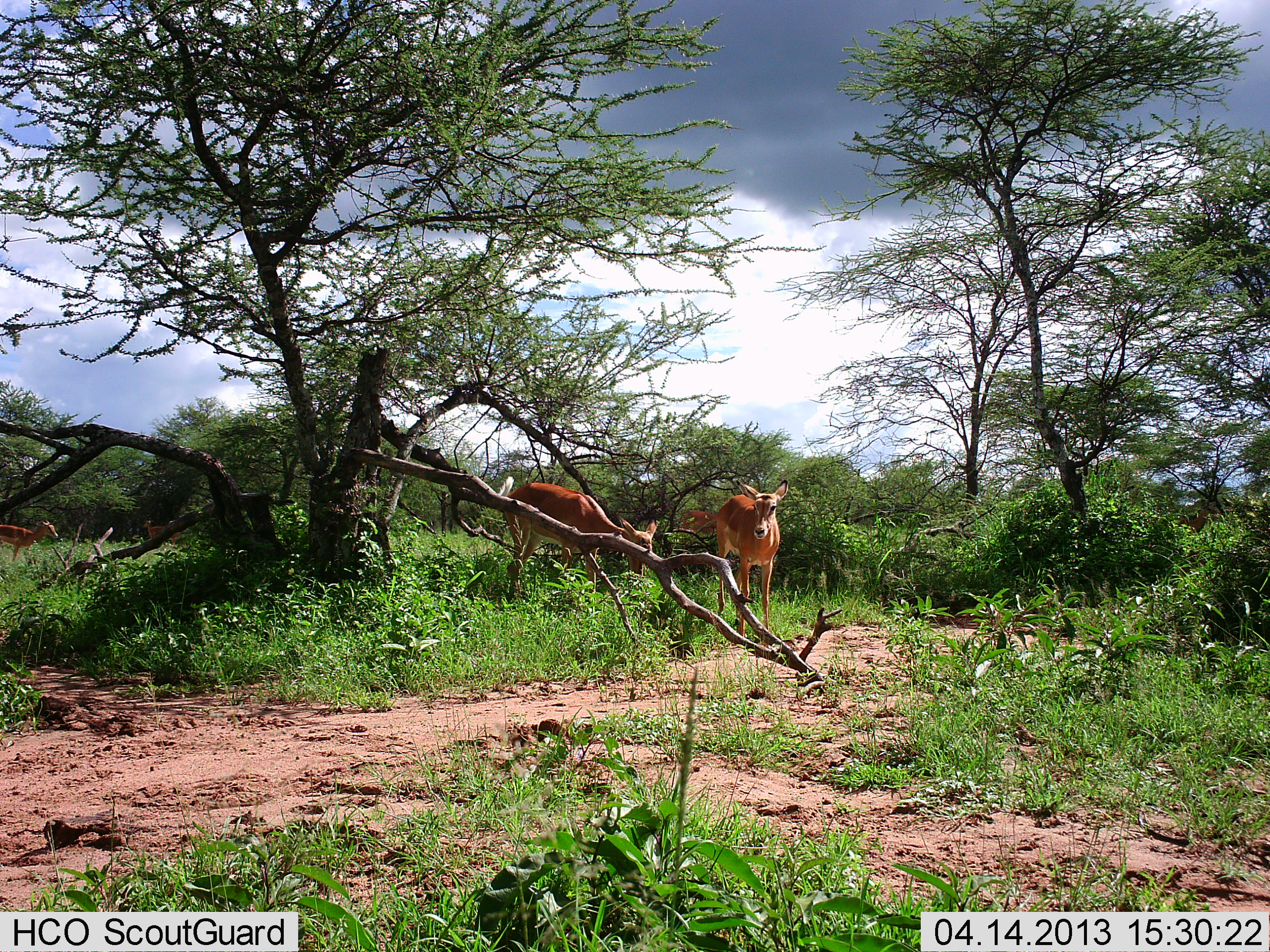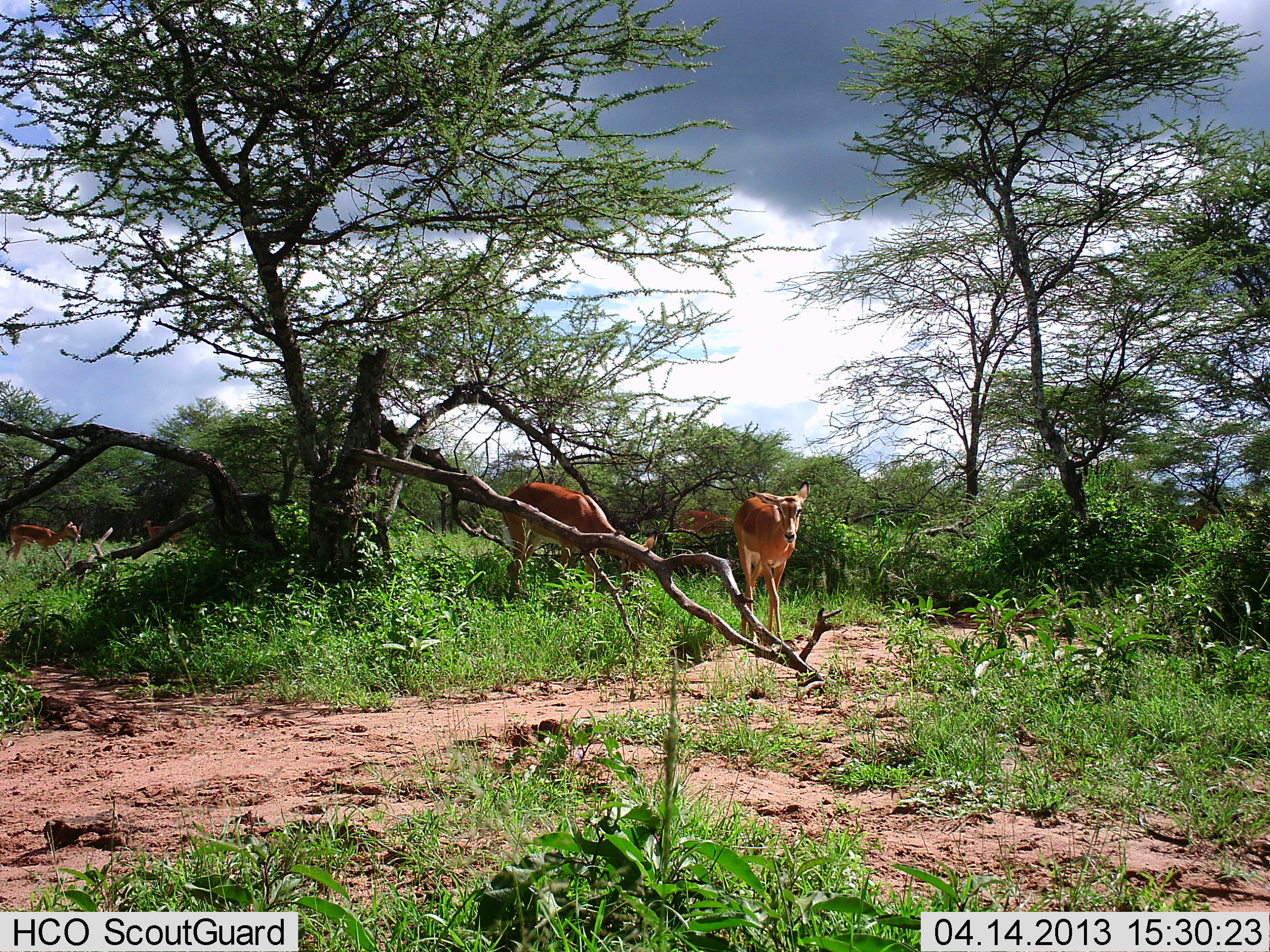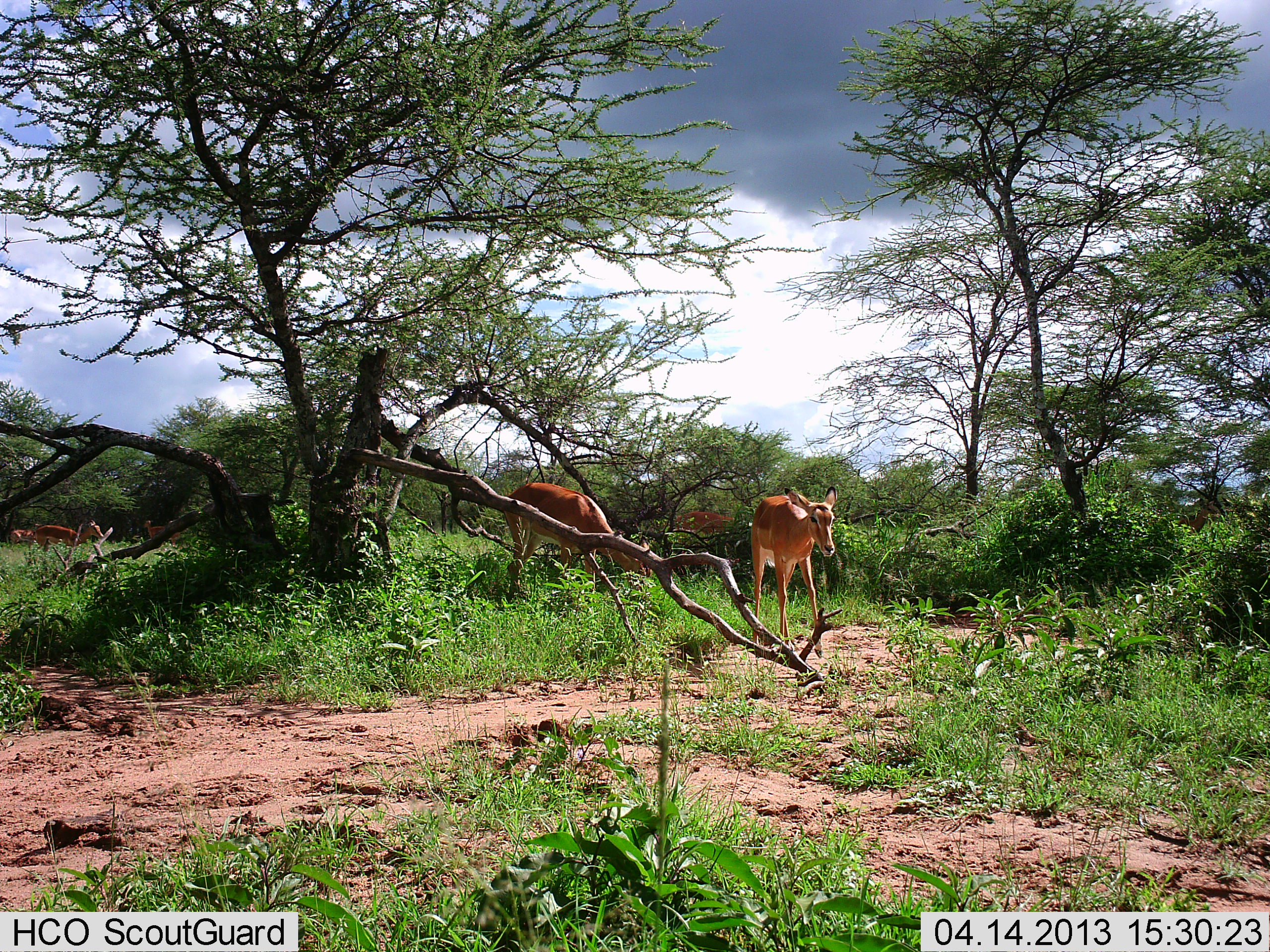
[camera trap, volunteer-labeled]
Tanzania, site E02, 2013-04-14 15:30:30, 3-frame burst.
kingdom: Animalia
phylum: Chordata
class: Mammalia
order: Artiodactyla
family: Bovidae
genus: Aepyceros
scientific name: Aepyceros melampus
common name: impala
Impala (Aepyceros melampus), count 4. Behavior (volunteer vote fractions): standing 45%, resting 0%, moving 100%, interacting 0%. Young present (vote fraction): 9%. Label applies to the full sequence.